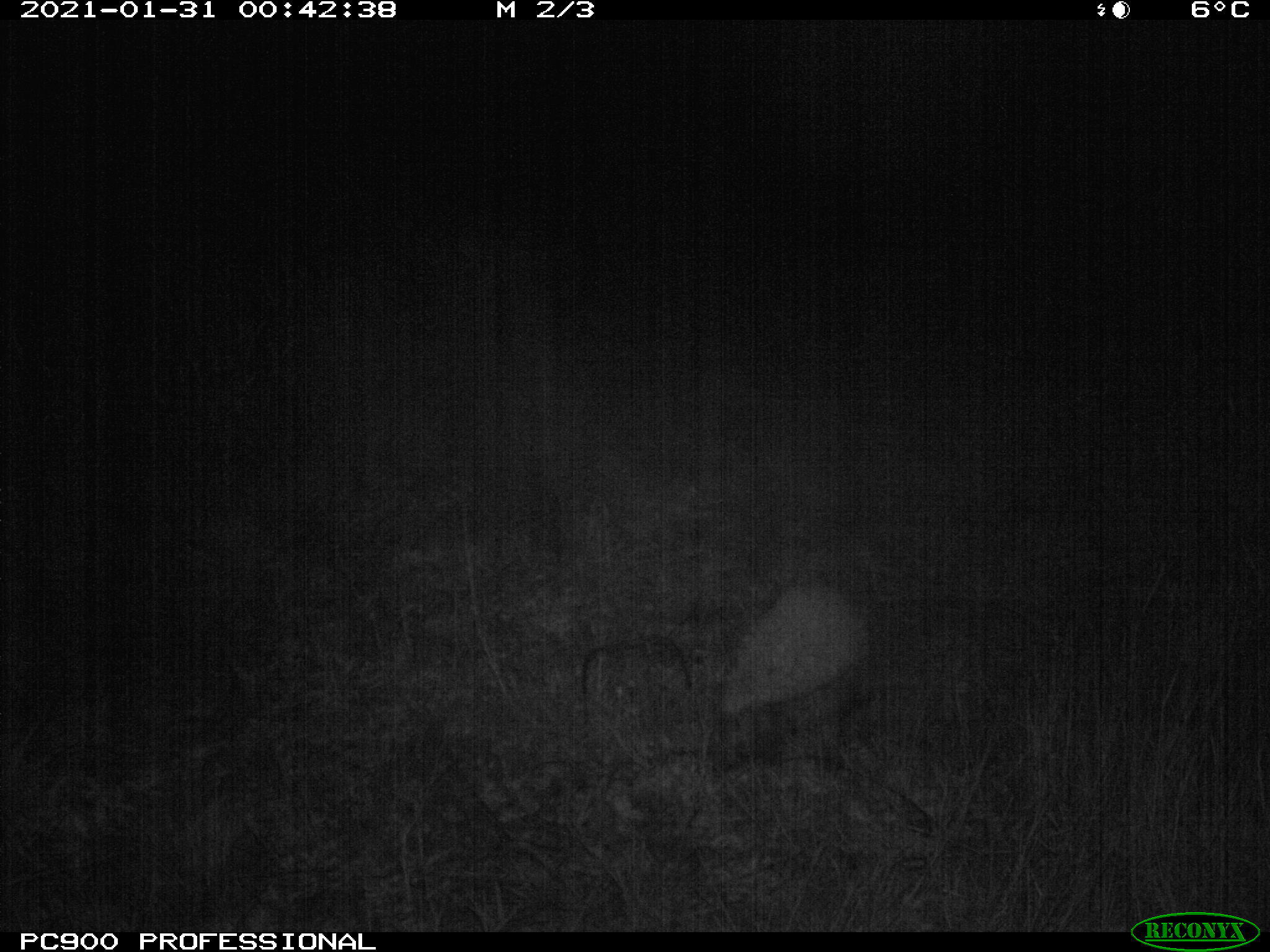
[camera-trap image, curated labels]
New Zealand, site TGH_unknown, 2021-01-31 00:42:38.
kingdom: Animalia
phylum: Chordata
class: Mammalia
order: Eulipotyphla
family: Erinaceidae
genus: Erinaceus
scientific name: Erinaceus europaeus europaeus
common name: european hedgehog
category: hedgehog